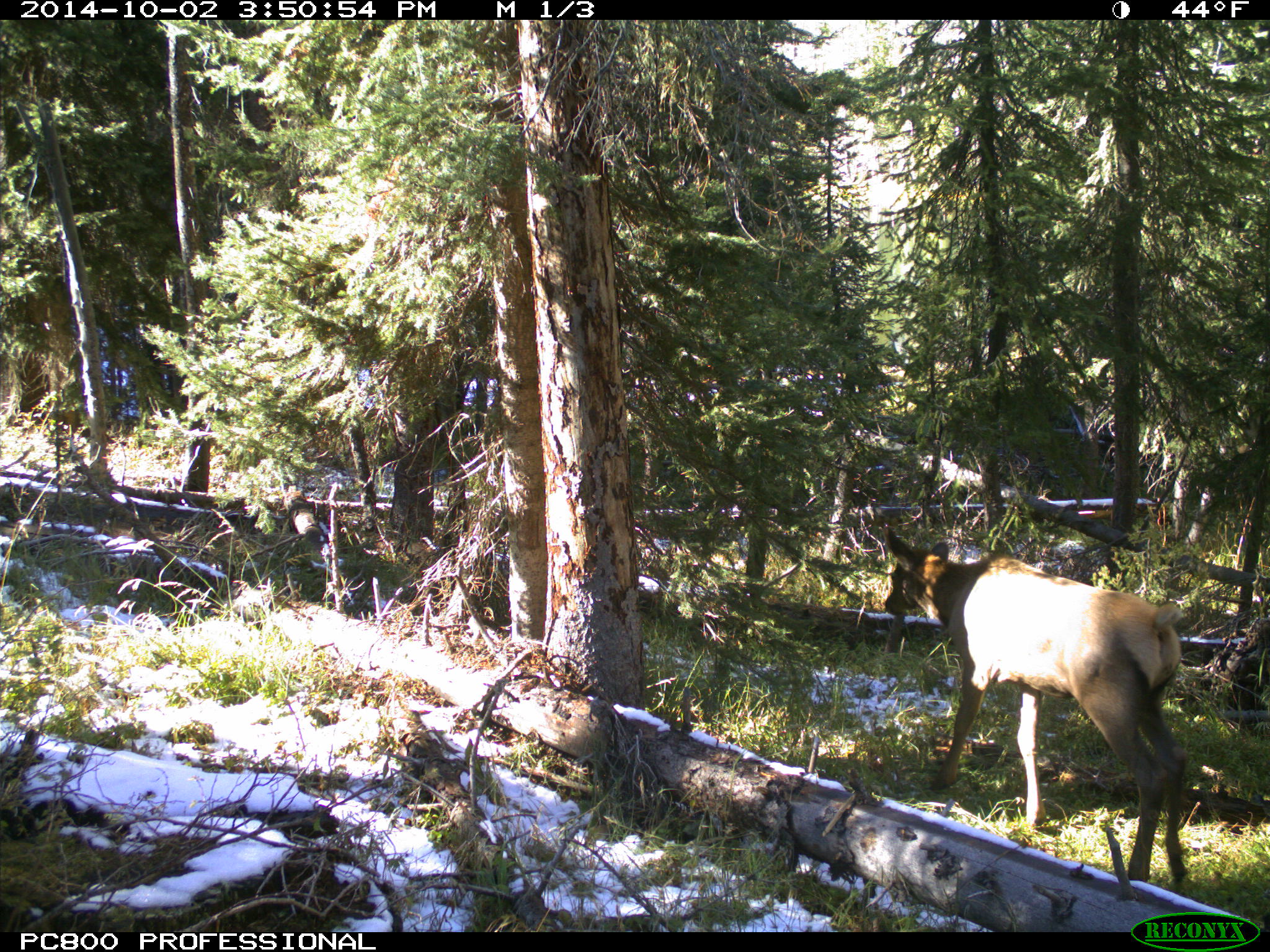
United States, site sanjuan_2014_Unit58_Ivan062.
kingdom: Animalia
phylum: Chordata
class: Mammalia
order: Artiodactyla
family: Cervidae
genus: Cervus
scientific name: Cervus elaphus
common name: red deer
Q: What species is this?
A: Cervus elaphus (red deer).